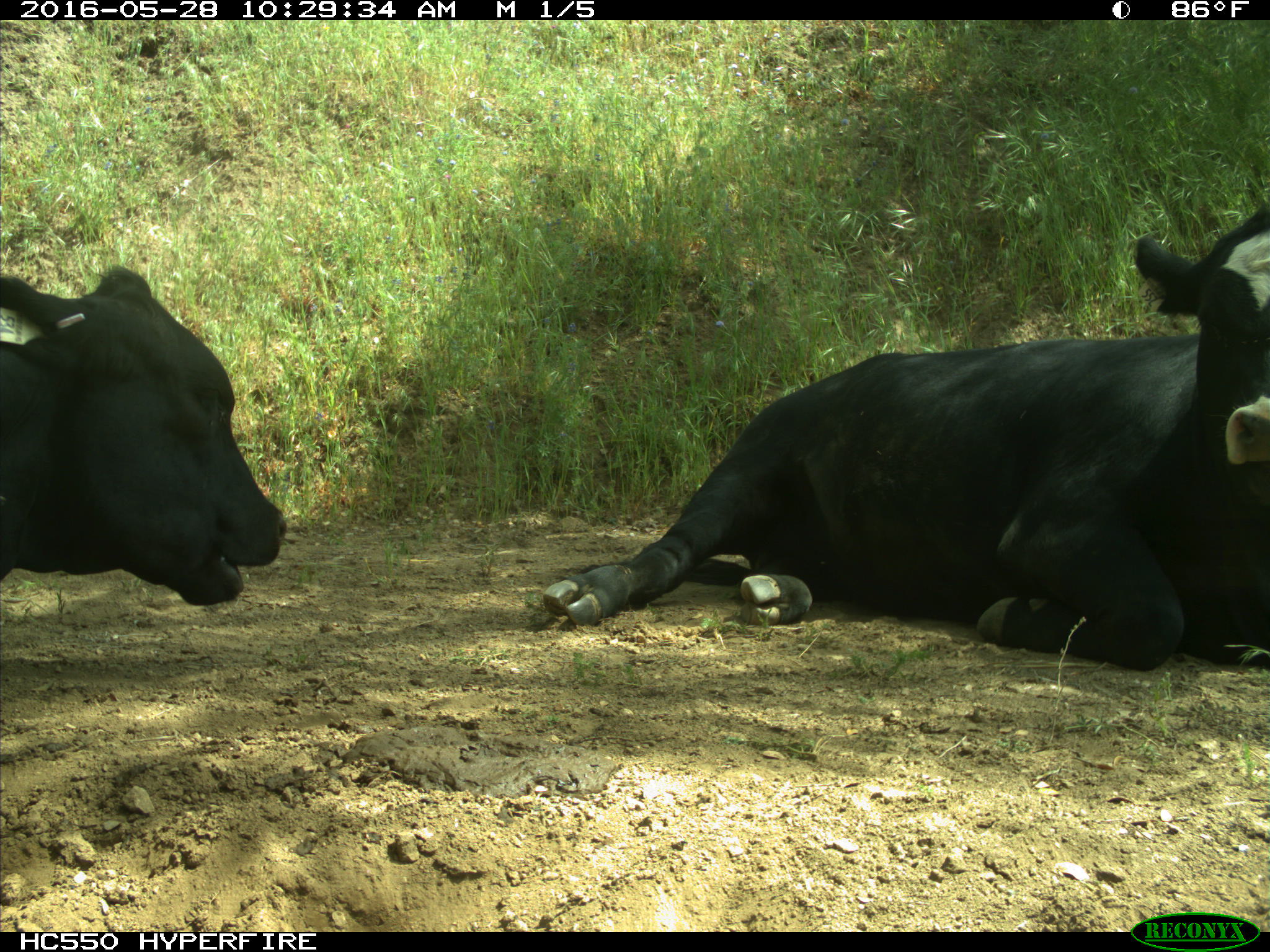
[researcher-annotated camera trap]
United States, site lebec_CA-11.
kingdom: Animalia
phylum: Chordata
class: Mammalia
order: Artiodactyla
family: Bovidae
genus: Bos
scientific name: Bos taurus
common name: domestic cow